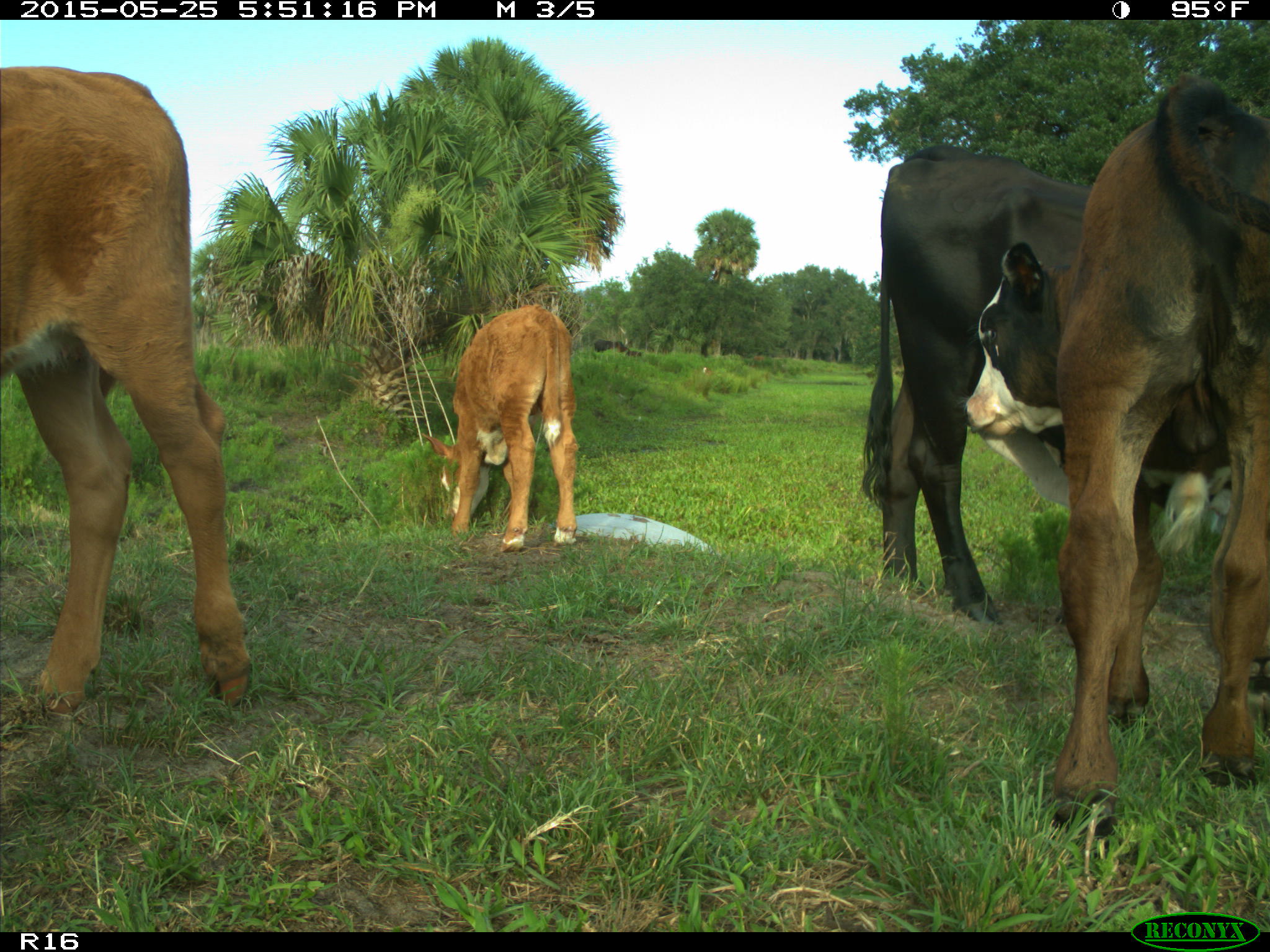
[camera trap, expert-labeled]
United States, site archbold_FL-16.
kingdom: Animalia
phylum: Chordata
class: Mammalia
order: Artiodactyla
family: Bovidae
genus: Bos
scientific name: Bos taurus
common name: domestic cow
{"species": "Bos taurus (domestic cow)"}